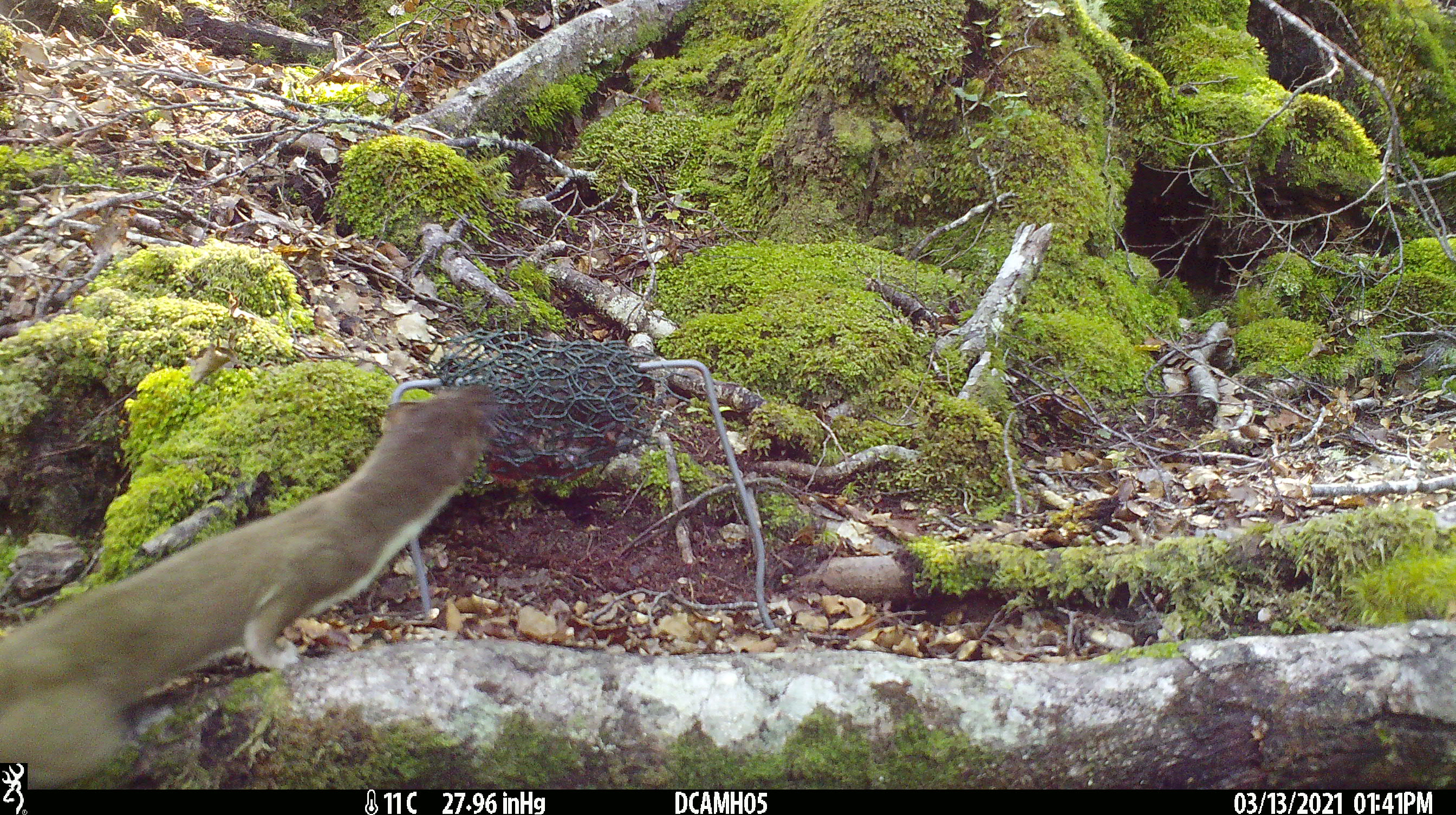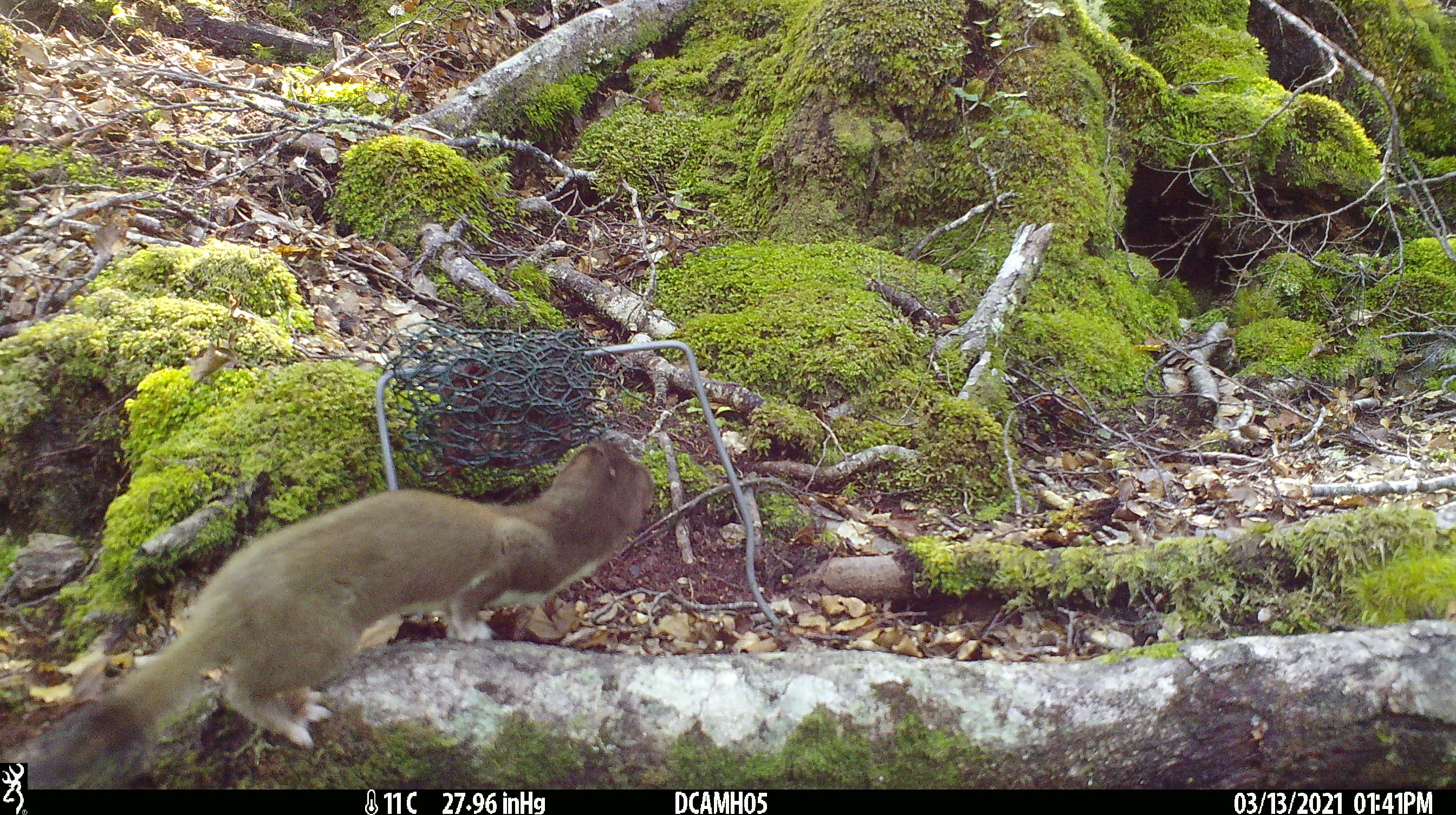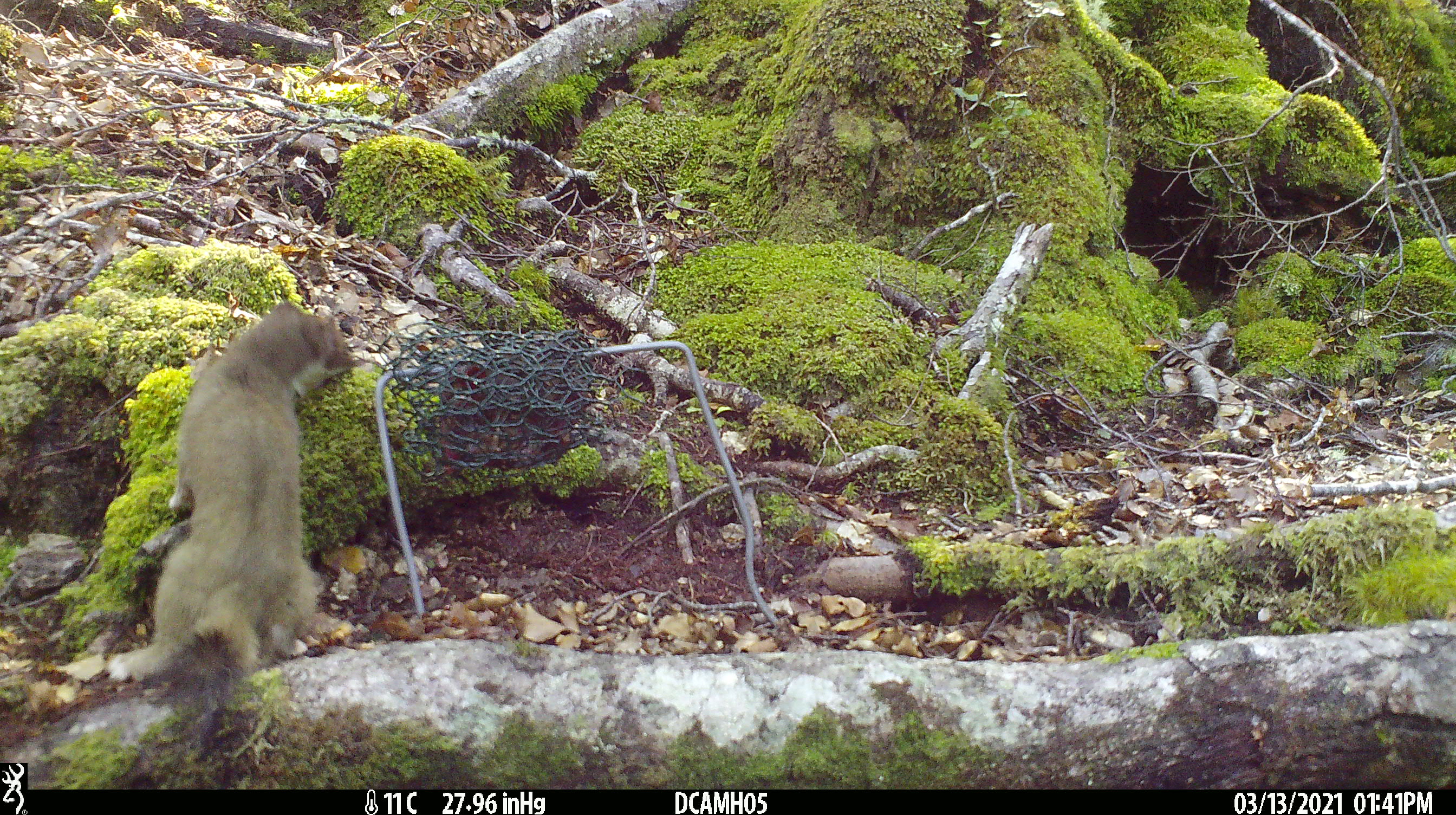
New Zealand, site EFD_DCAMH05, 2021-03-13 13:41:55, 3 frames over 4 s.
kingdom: Animalia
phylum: Chordata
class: Mammalia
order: Carnivora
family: Mustelidae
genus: Mustela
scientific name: Mustela erminea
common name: stoat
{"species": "stoat (Mustela erminea)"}